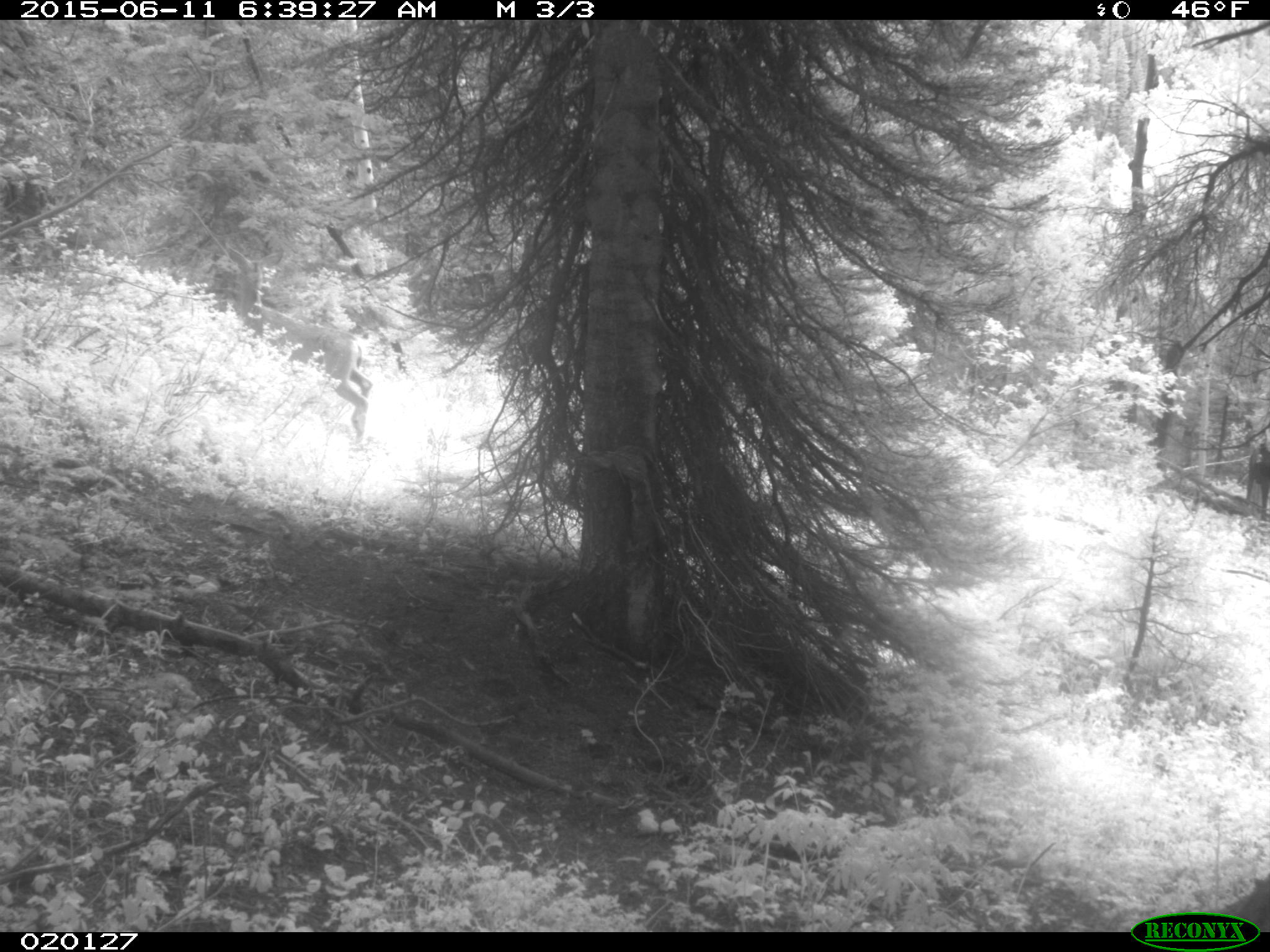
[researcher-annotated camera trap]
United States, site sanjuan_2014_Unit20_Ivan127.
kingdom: Animalia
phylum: Chordata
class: Mammalia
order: Artiodactyla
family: Cervidae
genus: Odocoileus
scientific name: Odocoileus hemionus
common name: mule deer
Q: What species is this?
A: Odocoileus hemionus (mule deer).